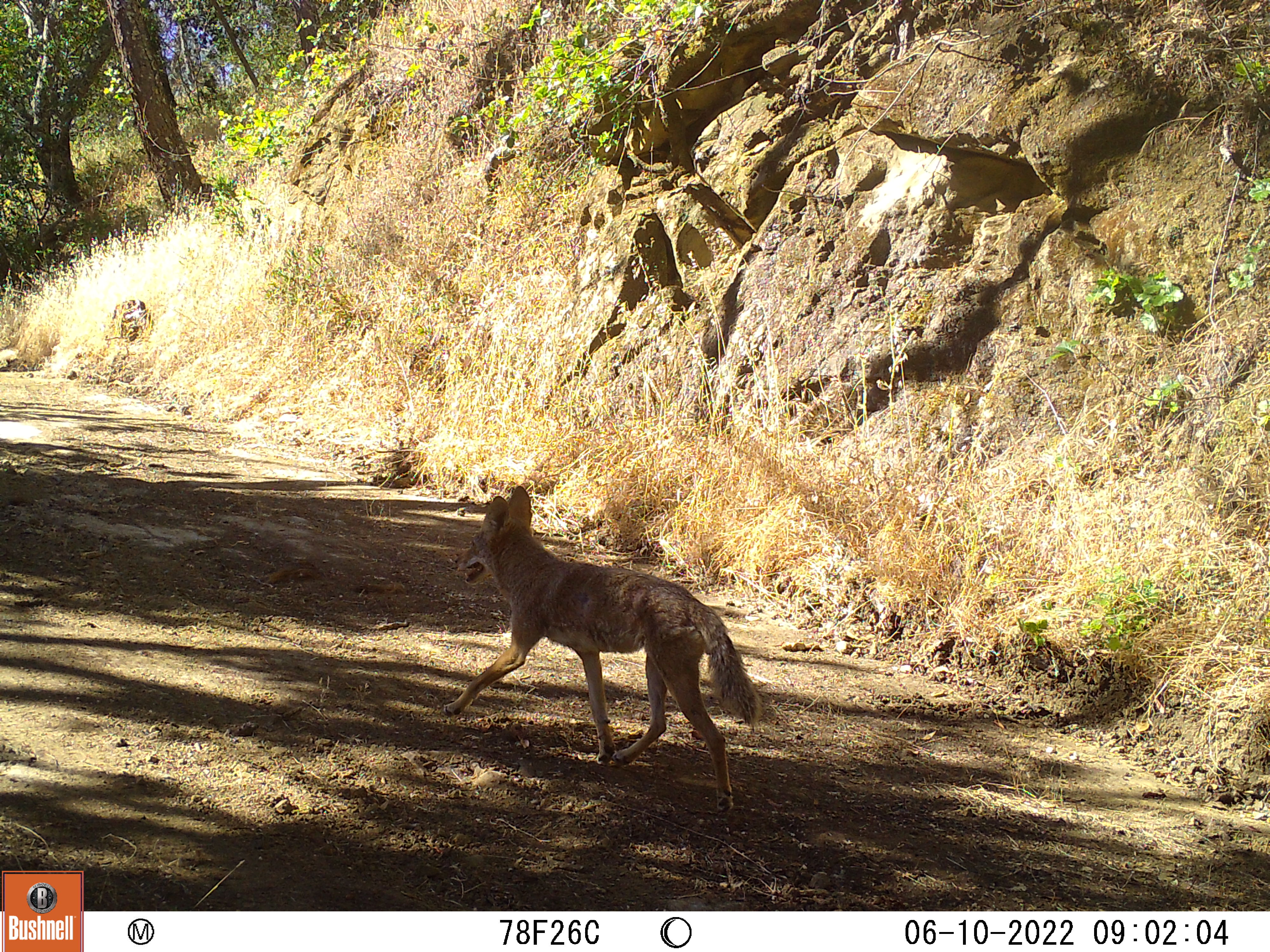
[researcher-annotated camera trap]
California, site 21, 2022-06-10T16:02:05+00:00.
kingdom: Animalia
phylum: Chordata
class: Mammalia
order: Carnivora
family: Canidae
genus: Canis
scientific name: Canis latrans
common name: coyote